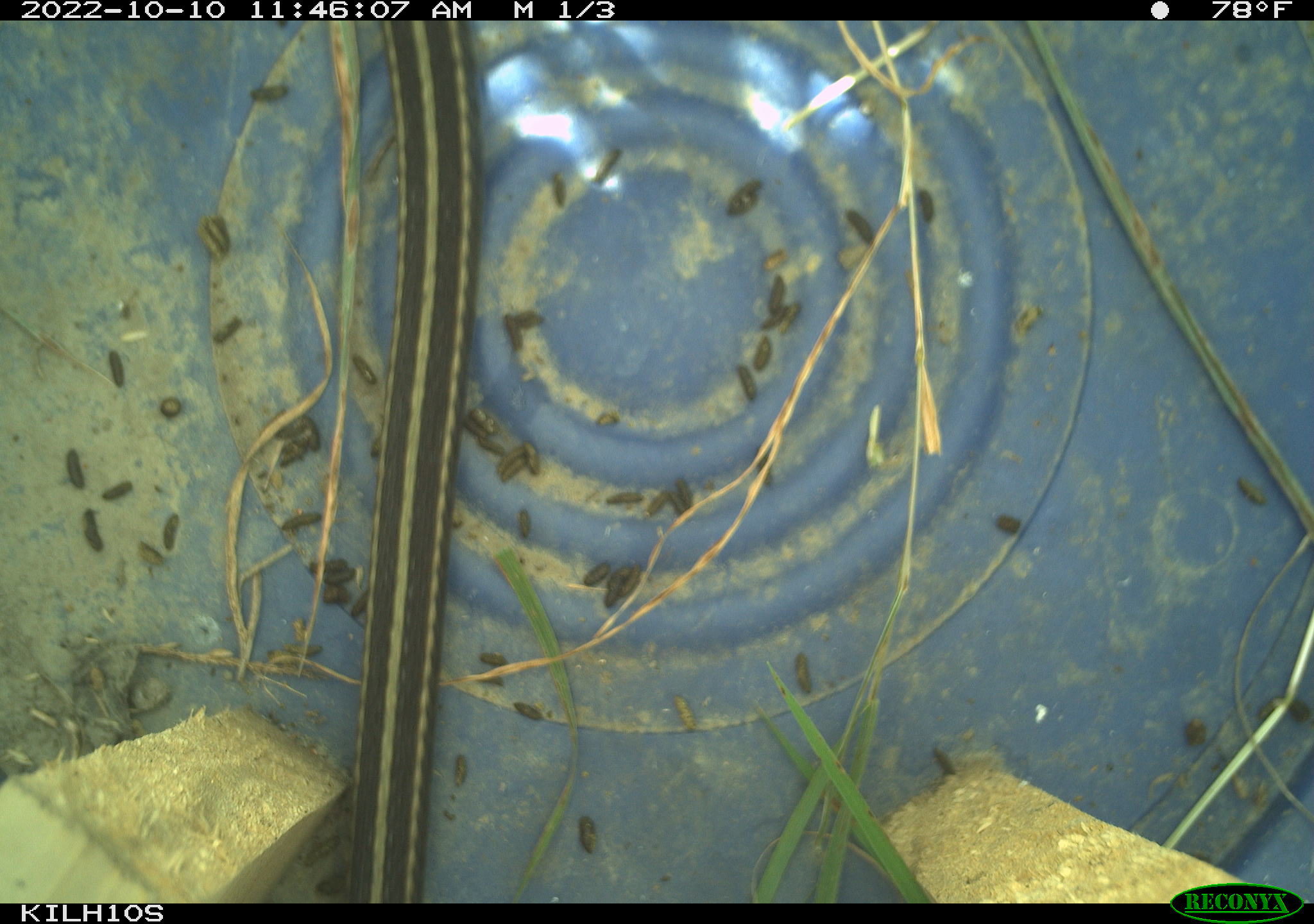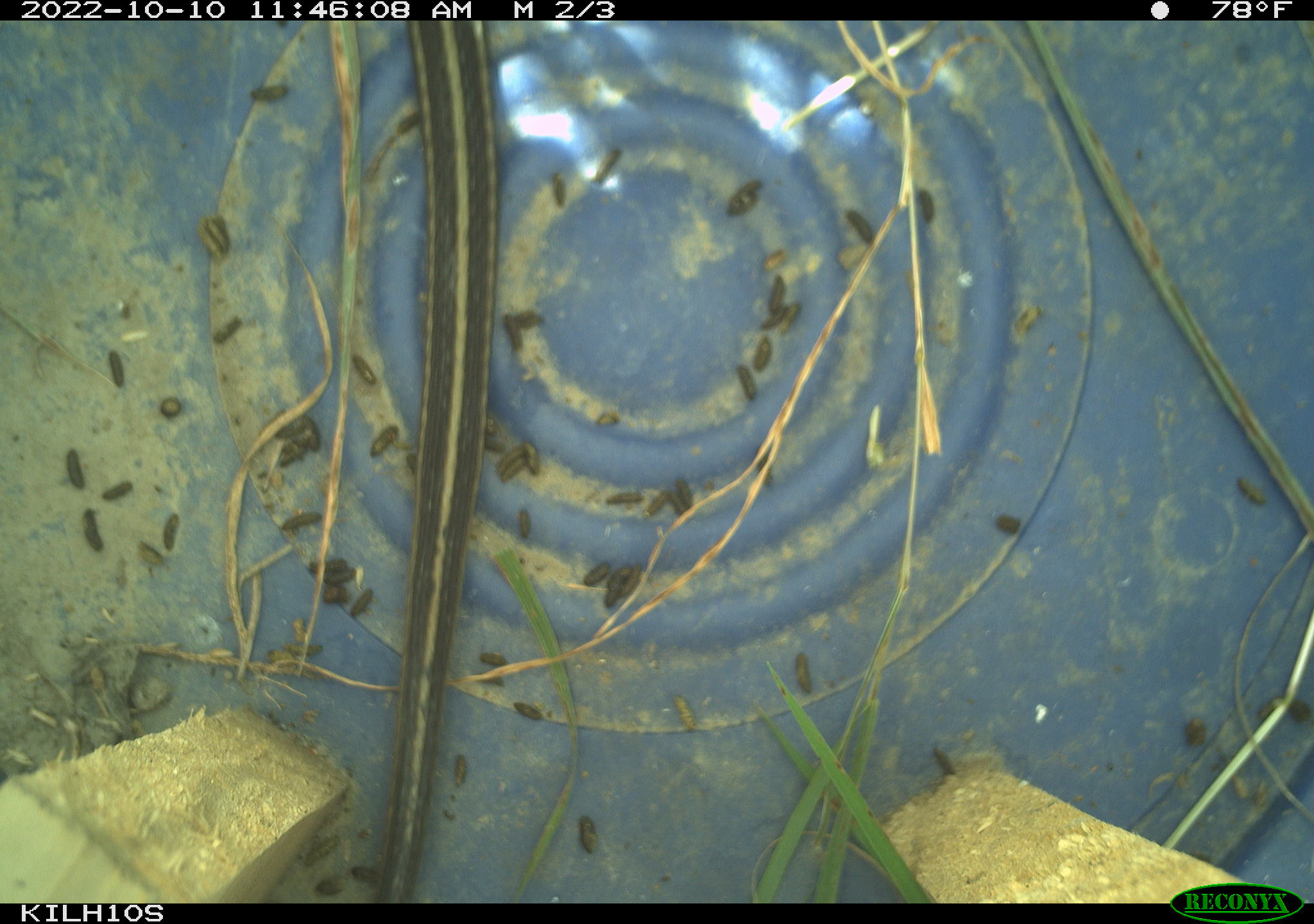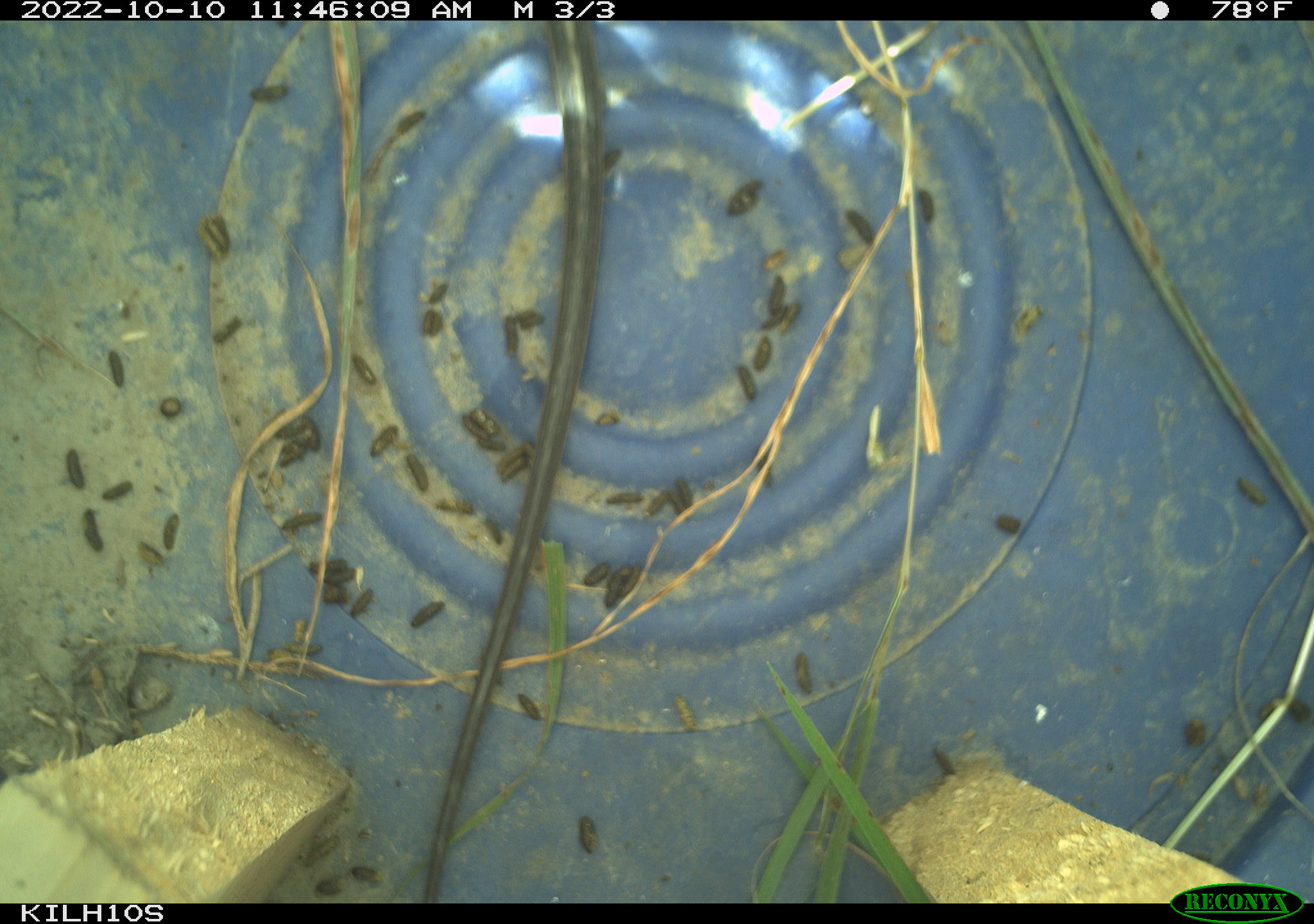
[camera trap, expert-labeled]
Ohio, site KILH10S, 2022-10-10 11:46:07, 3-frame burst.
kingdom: Animalia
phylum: Chordata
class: Reptilia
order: Squamata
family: Colubridae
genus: Thamnophis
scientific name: Thamnophis sirtalis sirtalis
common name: eastern gartersnake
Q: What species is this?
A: Eastern gartersnake (Thamnophis sirtalis sirtalis).